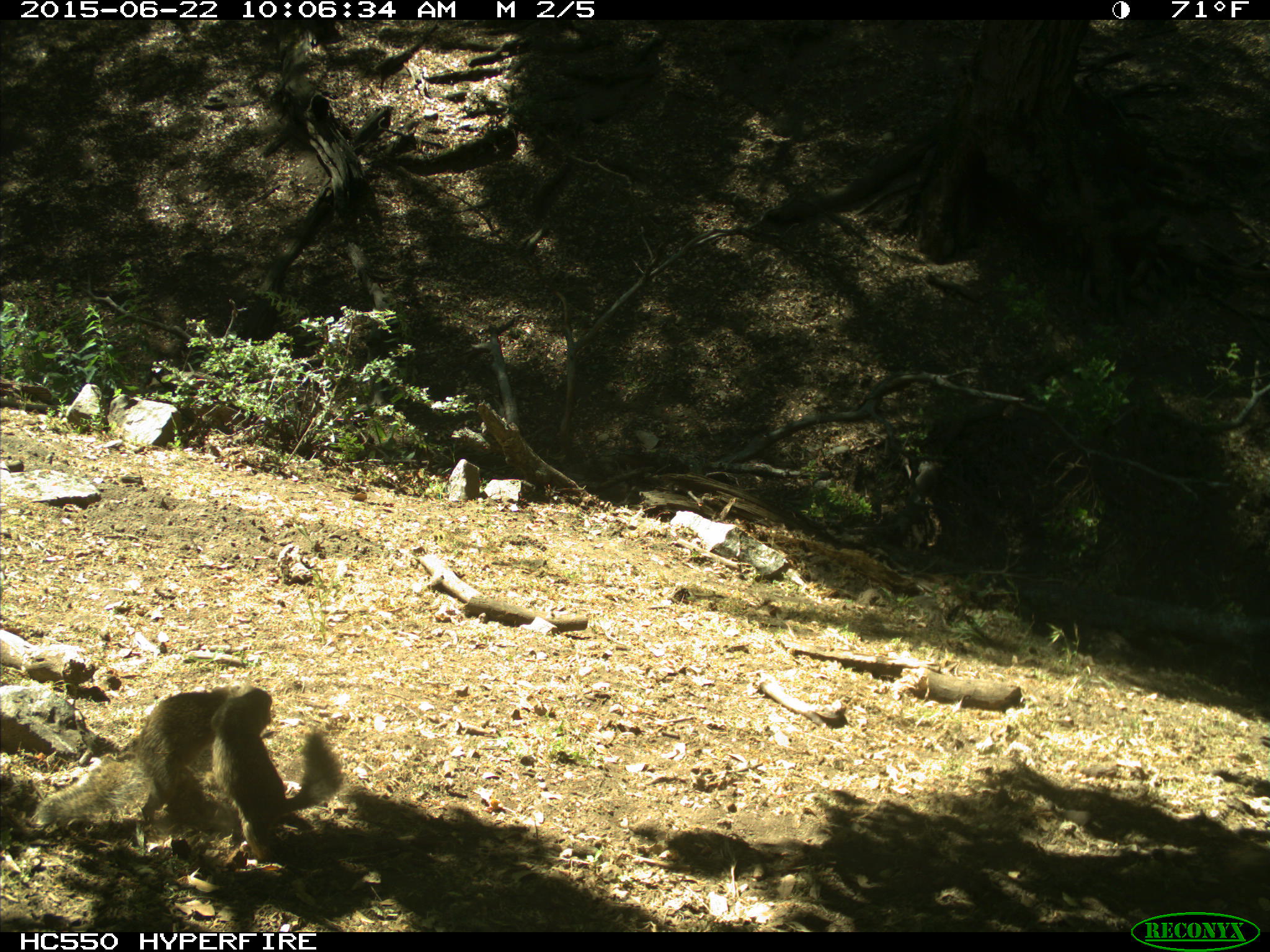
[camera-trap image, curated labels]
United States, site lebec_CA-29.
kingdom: Animalia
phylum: Chordata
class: Mammalia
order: Rodentia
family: Sciuridae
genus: Otospermophilus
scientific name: Otospermophilus beecheyi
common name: california ground squirrel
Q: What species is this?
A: Otospermophilus beecheyi (california ground squirrel).